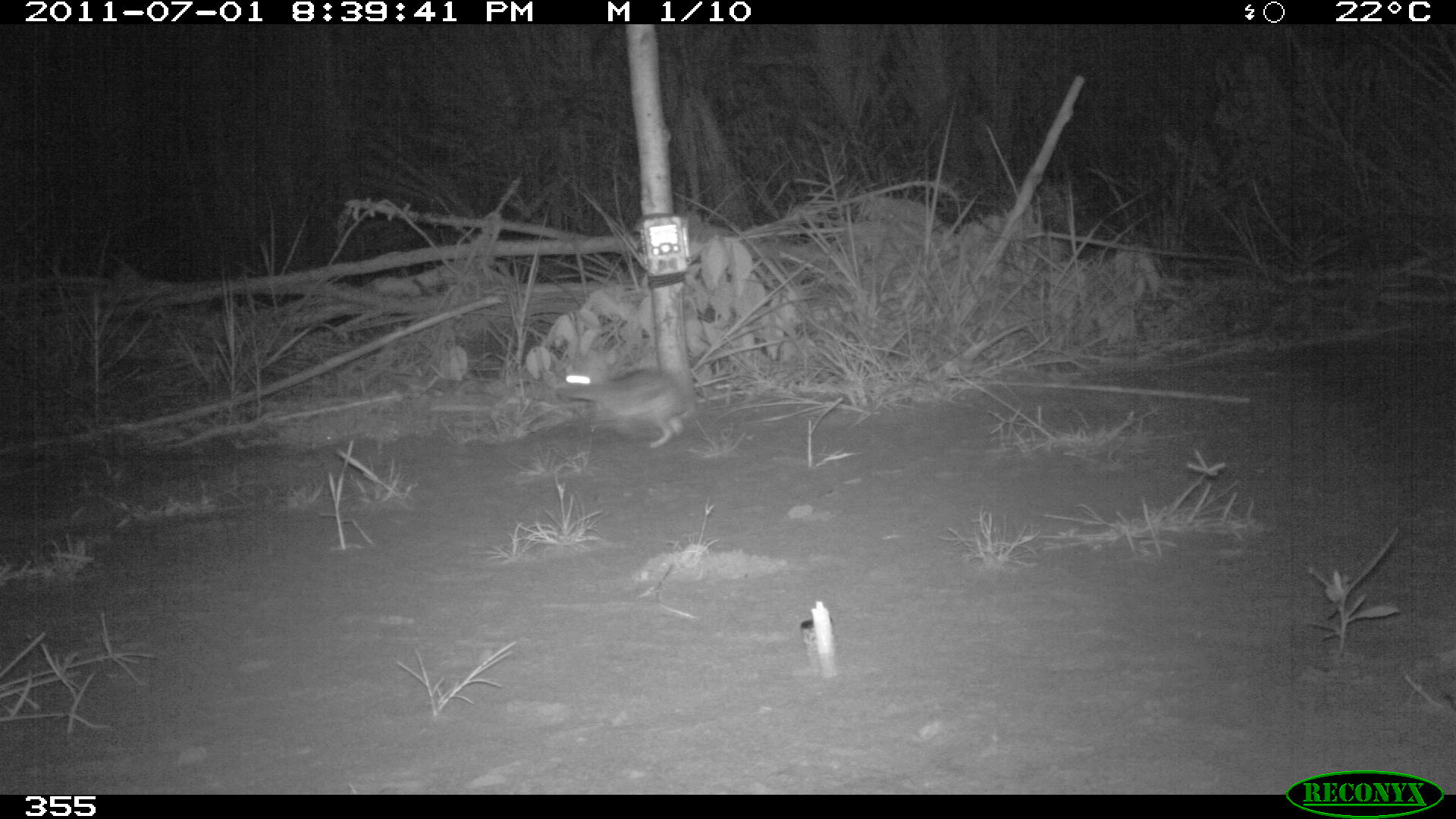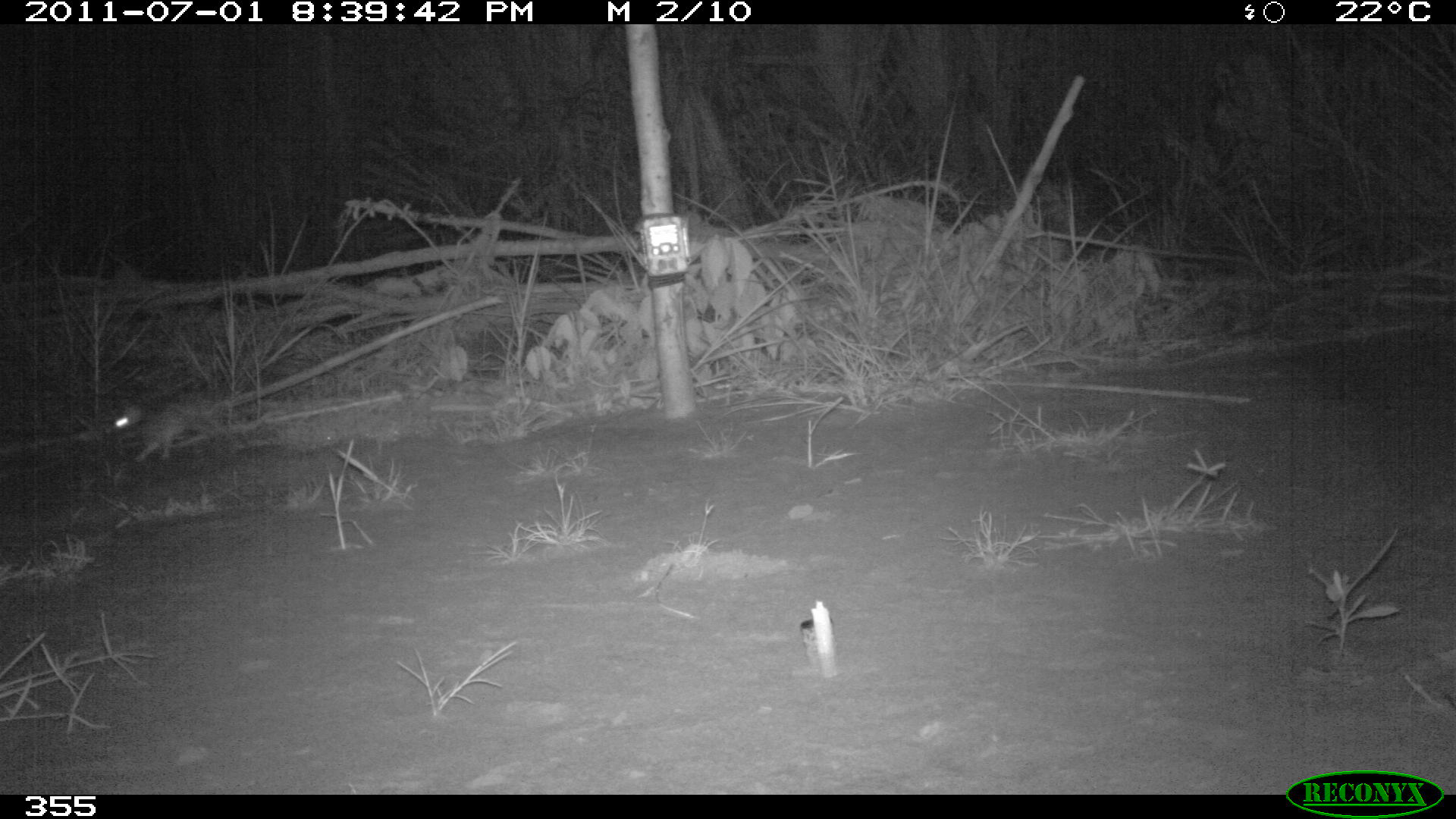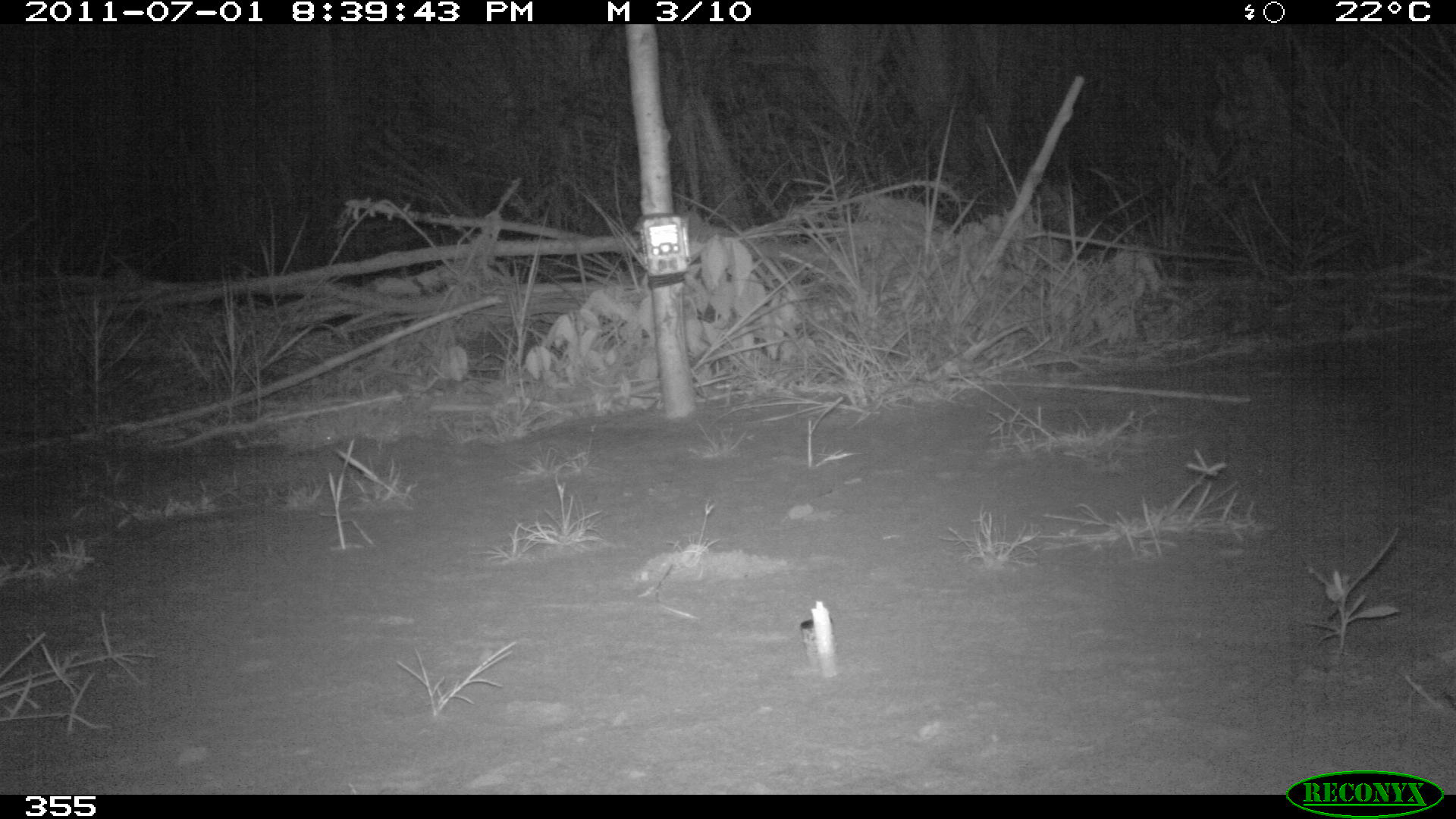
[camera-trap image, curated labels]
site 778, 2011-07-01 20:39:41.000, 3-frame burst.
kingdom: Animalia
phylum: Chordata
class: Mammalia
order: Lagomorpha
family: Leporidae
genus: Sylvilagus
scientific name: Sylvilagus brasiliensis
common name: tapeti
Sylvilagus brasiliensis (tapeti).